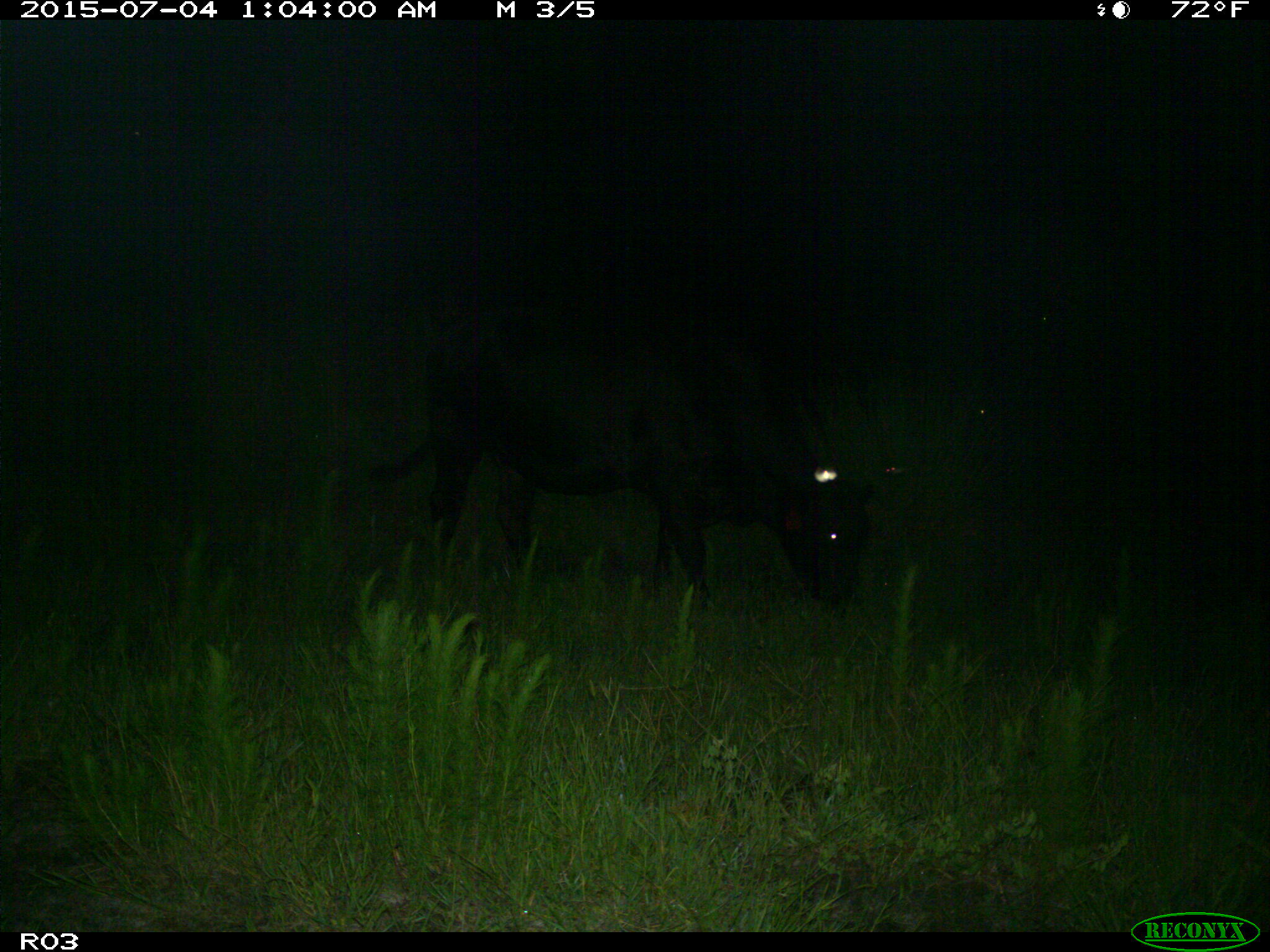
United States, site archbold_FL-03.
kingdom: Animalia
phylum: Chordata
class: Mammalia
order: Artiodactyla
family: Bovidae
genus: Bos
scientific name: Bos taurus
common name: domestic cow